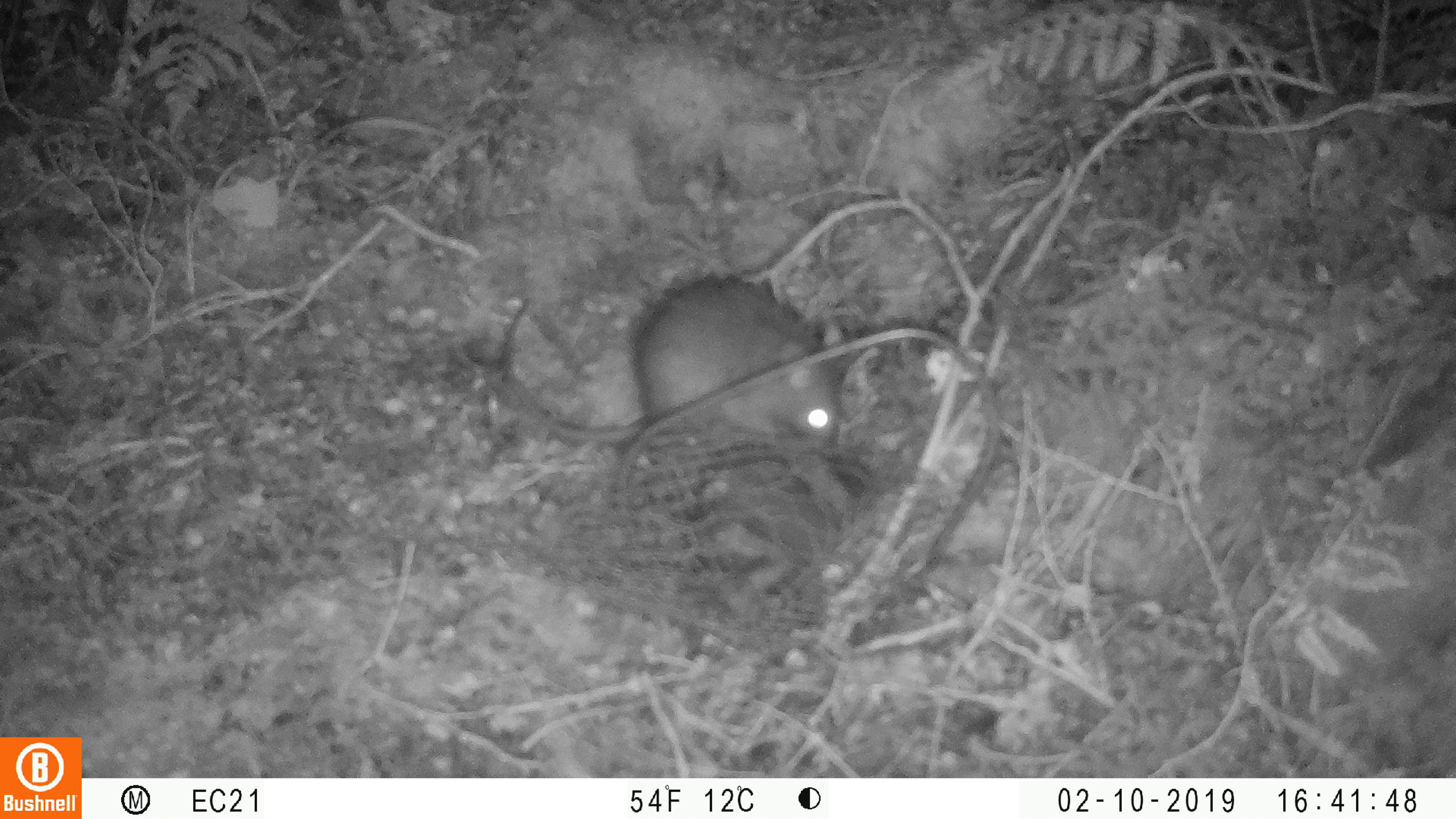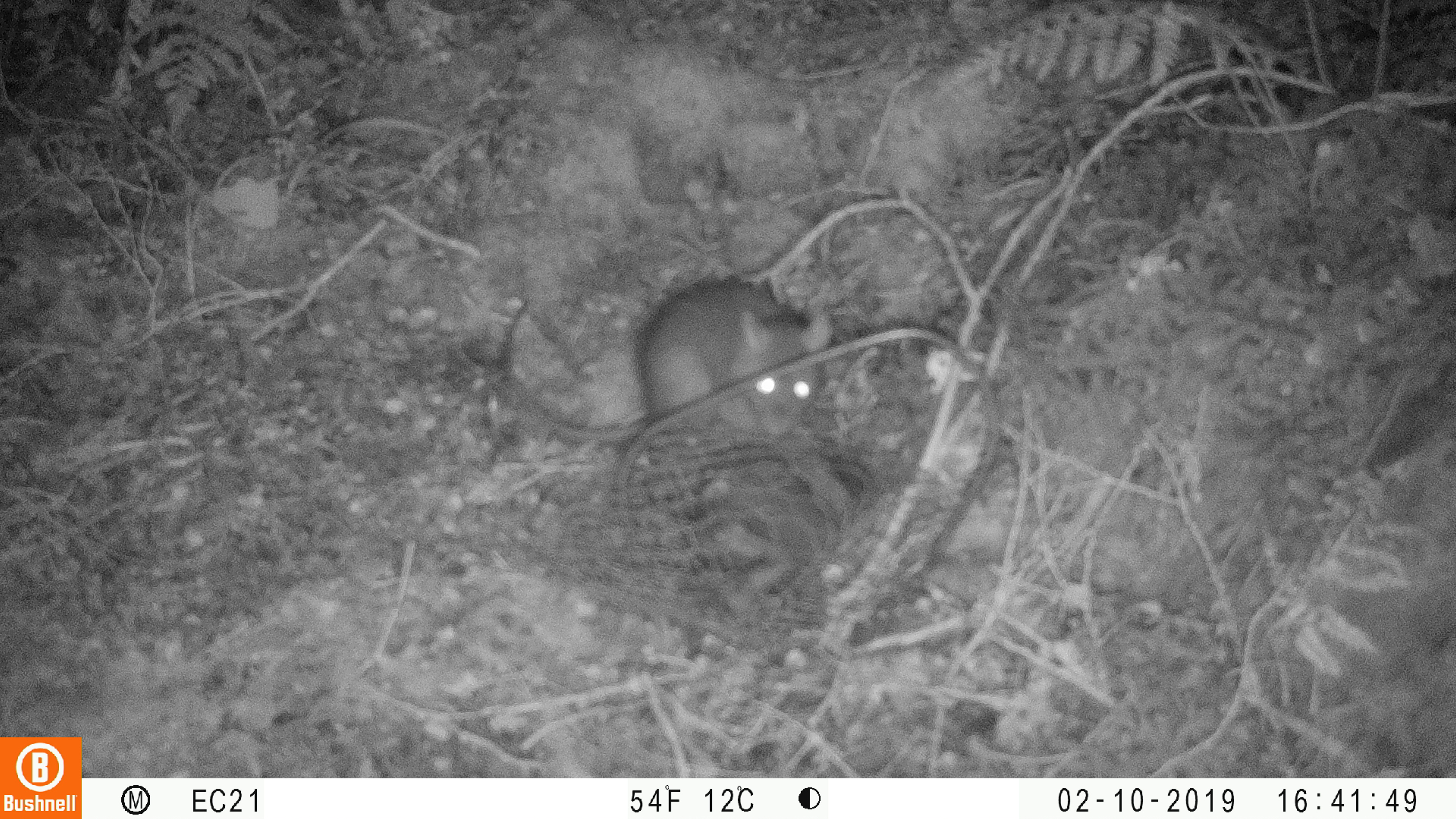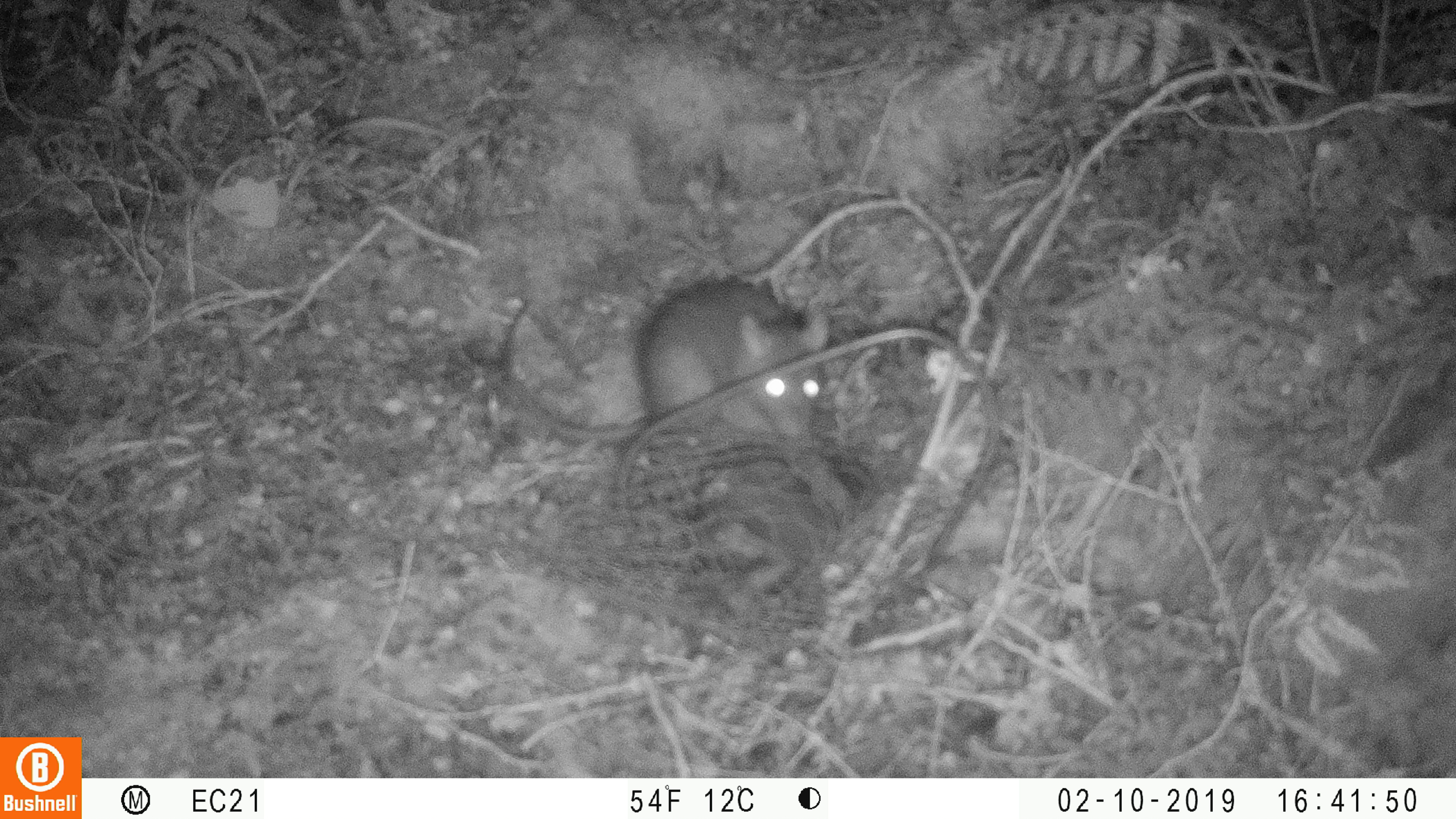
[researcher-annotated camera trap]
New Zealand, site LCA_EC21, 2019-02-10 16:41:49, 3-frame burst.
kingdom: Animalia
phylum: Chordata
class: Mammalia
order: Rodentia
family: Muridae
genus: Rattus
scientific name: Rattus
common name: rat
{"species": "rat (Rattus)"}